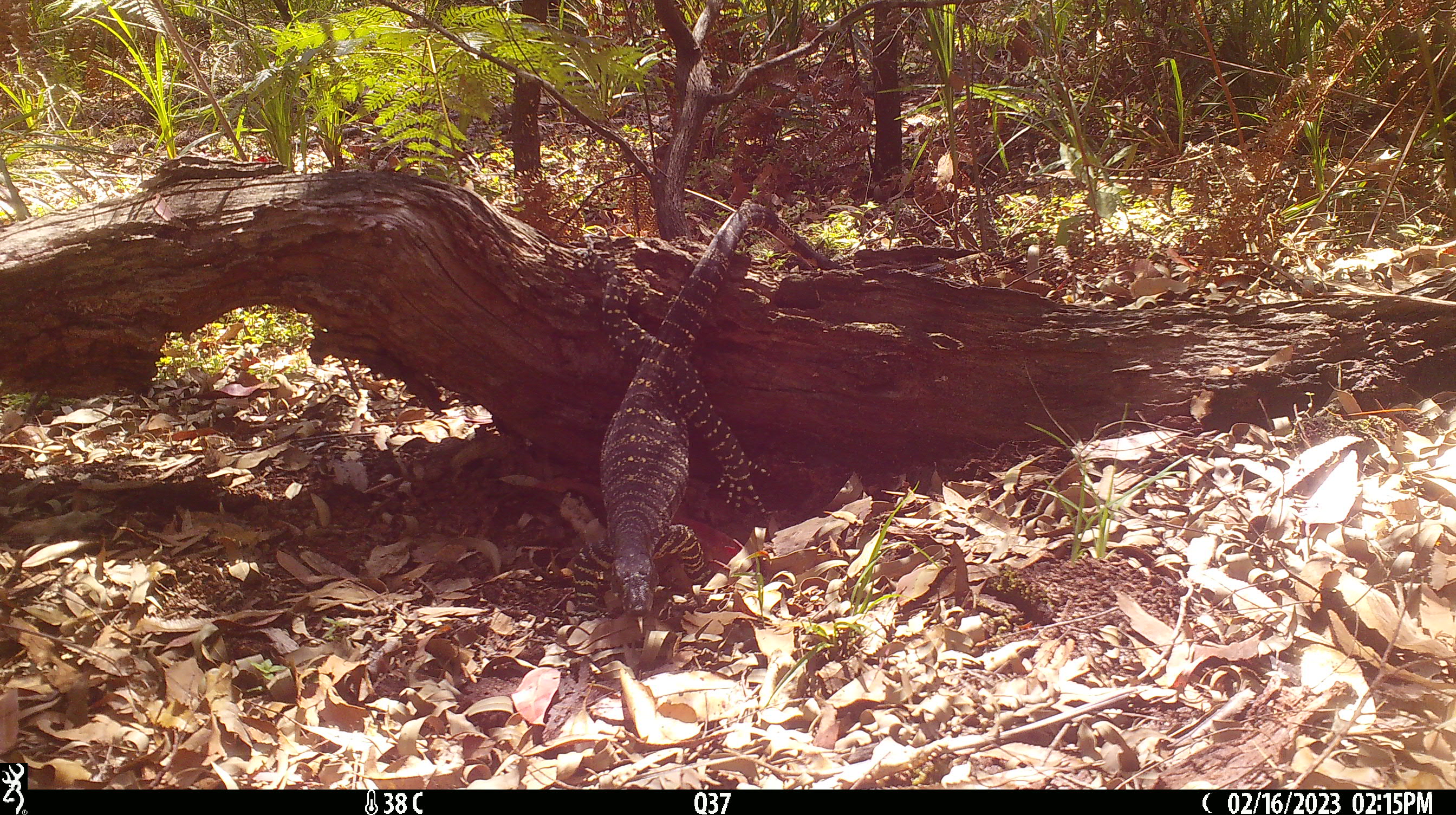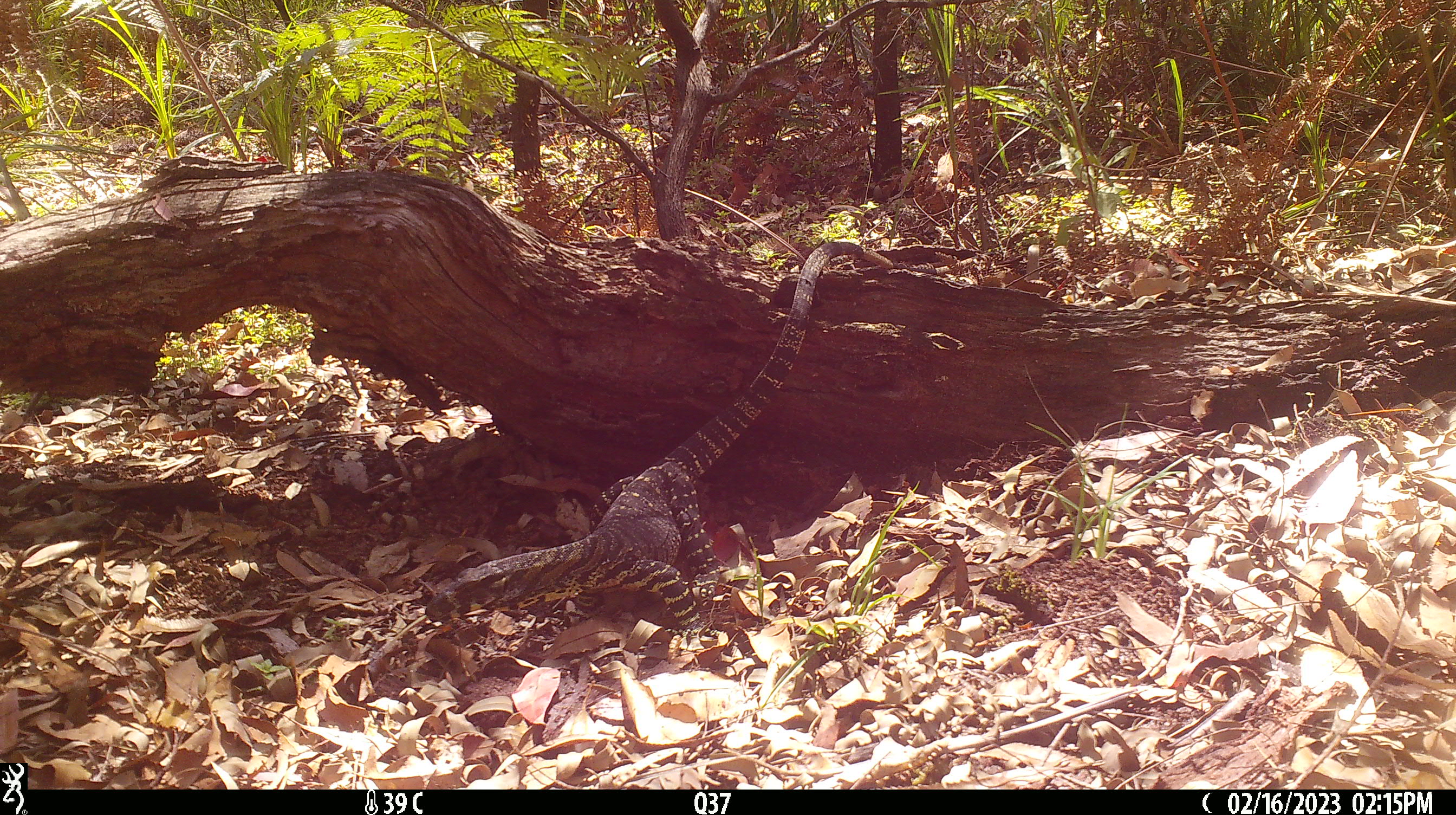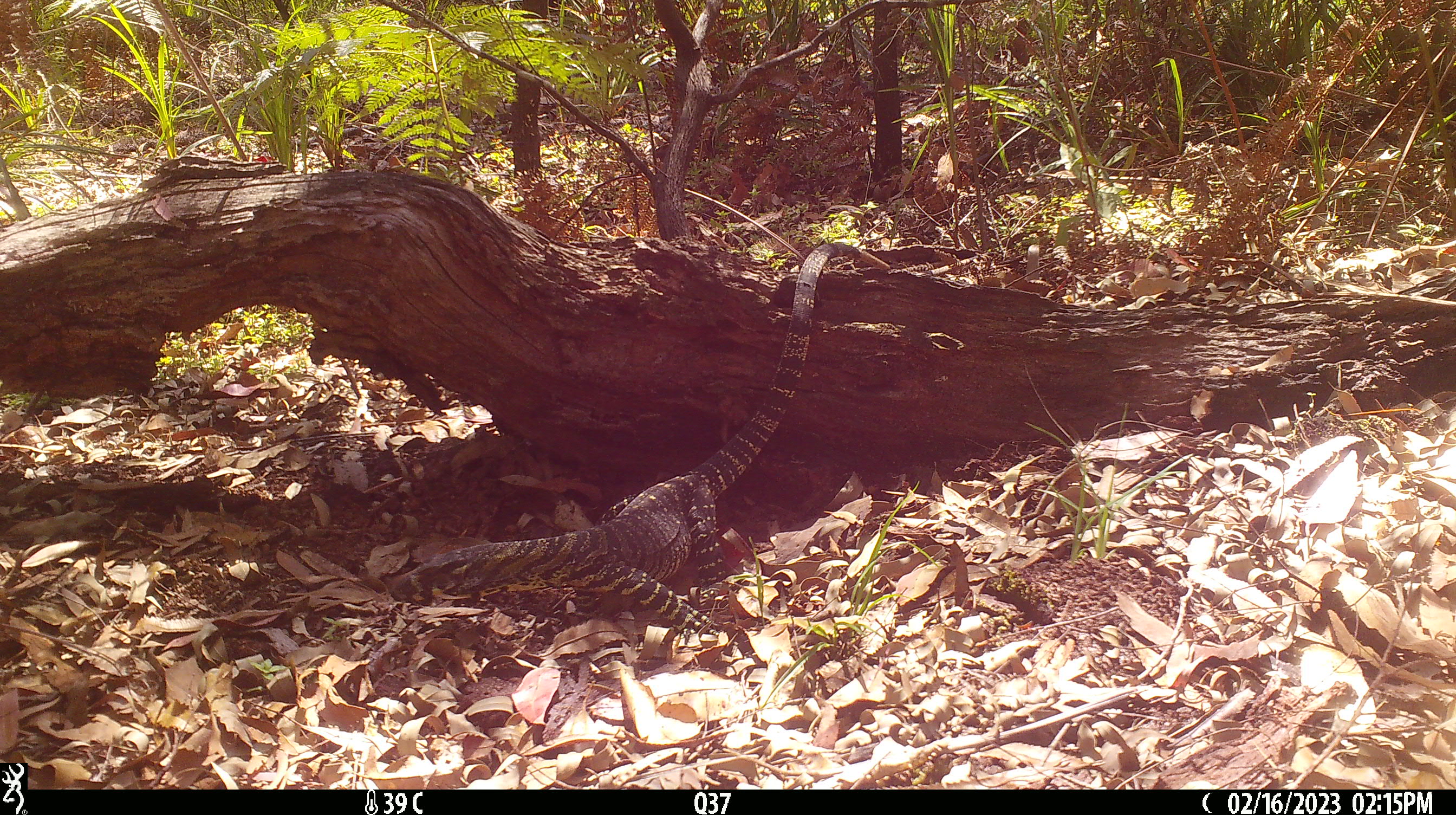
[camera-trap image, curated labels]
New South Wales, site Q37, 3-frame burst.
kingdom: Animalia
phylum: Chordata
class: Reptilia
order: Squamata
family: Varanidae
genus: Varanus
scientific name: Varanus varius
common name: lace monitor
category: goanna